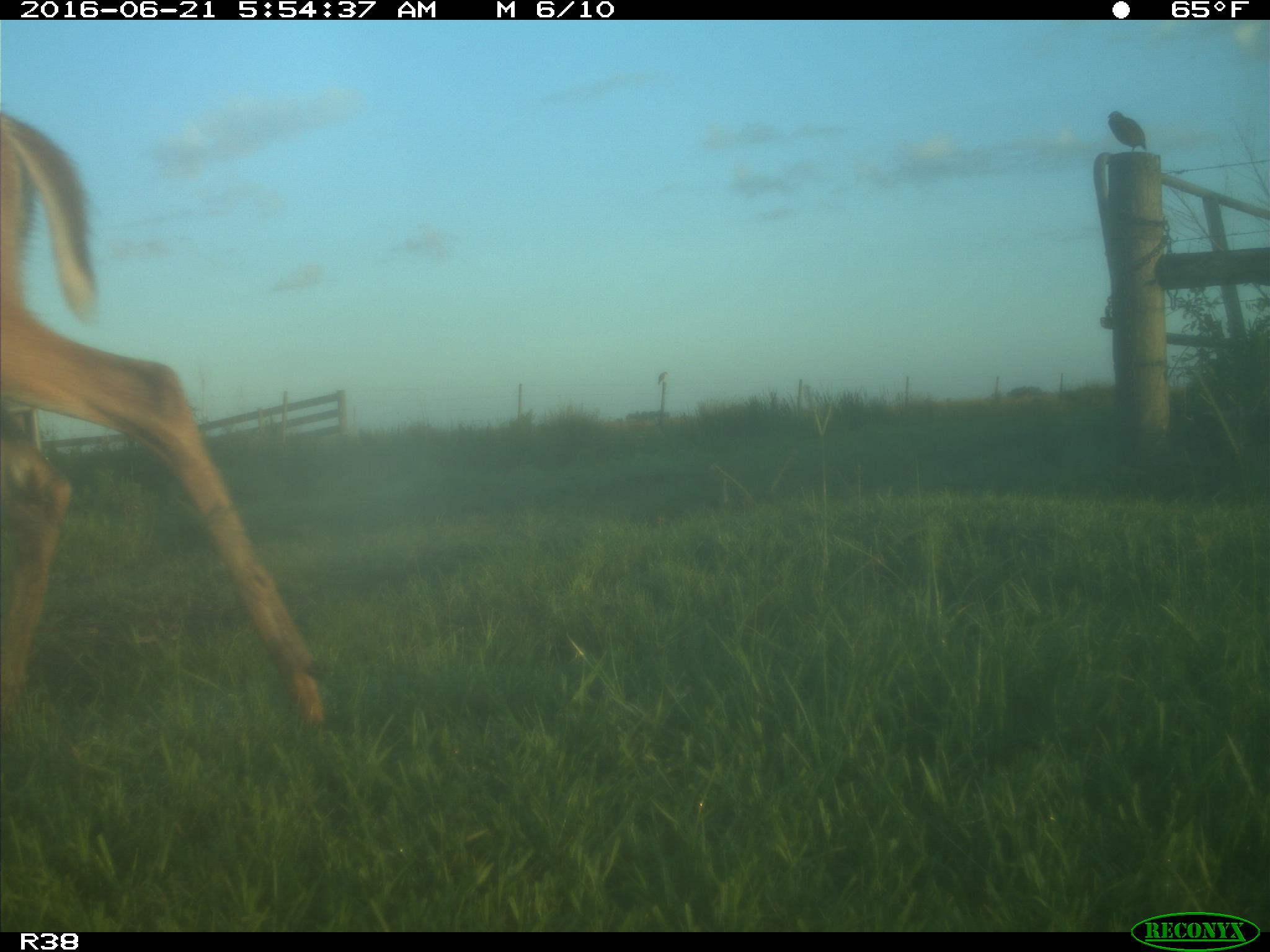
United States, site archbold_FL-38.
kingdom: Animalia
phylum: Chordata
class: Mammalia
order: Artiodactyla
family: Cervidae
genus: Odocoileus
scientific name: Odocoileus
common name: deer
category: unidentified deer